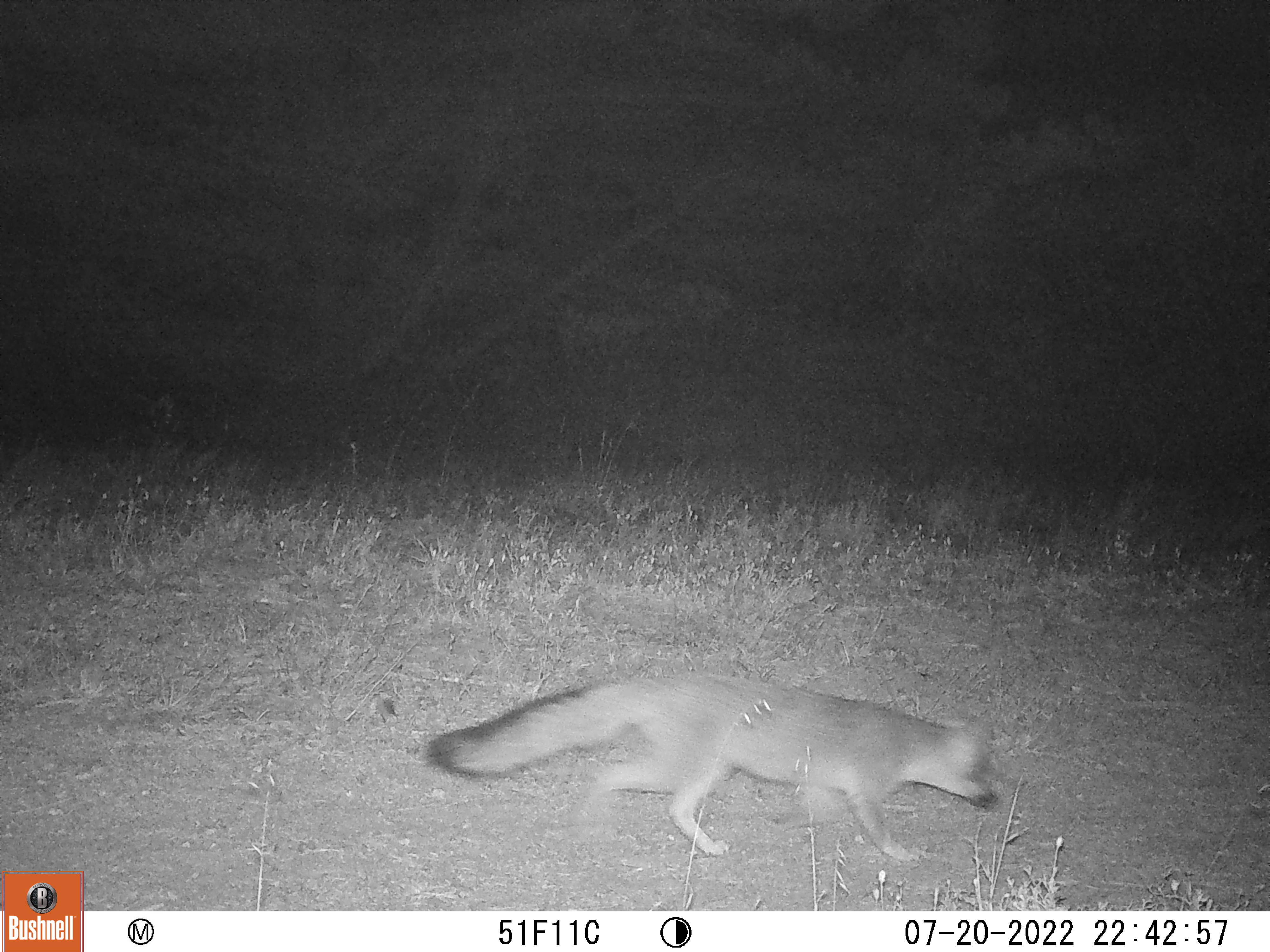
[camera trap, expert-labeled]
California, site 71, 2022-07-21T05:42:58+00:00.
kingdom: Animalia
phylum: Chordata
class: Mammalia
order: Carnivora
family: Canidae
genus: Urocyon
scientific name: Urocyon cinereoargenteus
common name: gray fox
Gray fox (Urocyon cinereoargenteus).